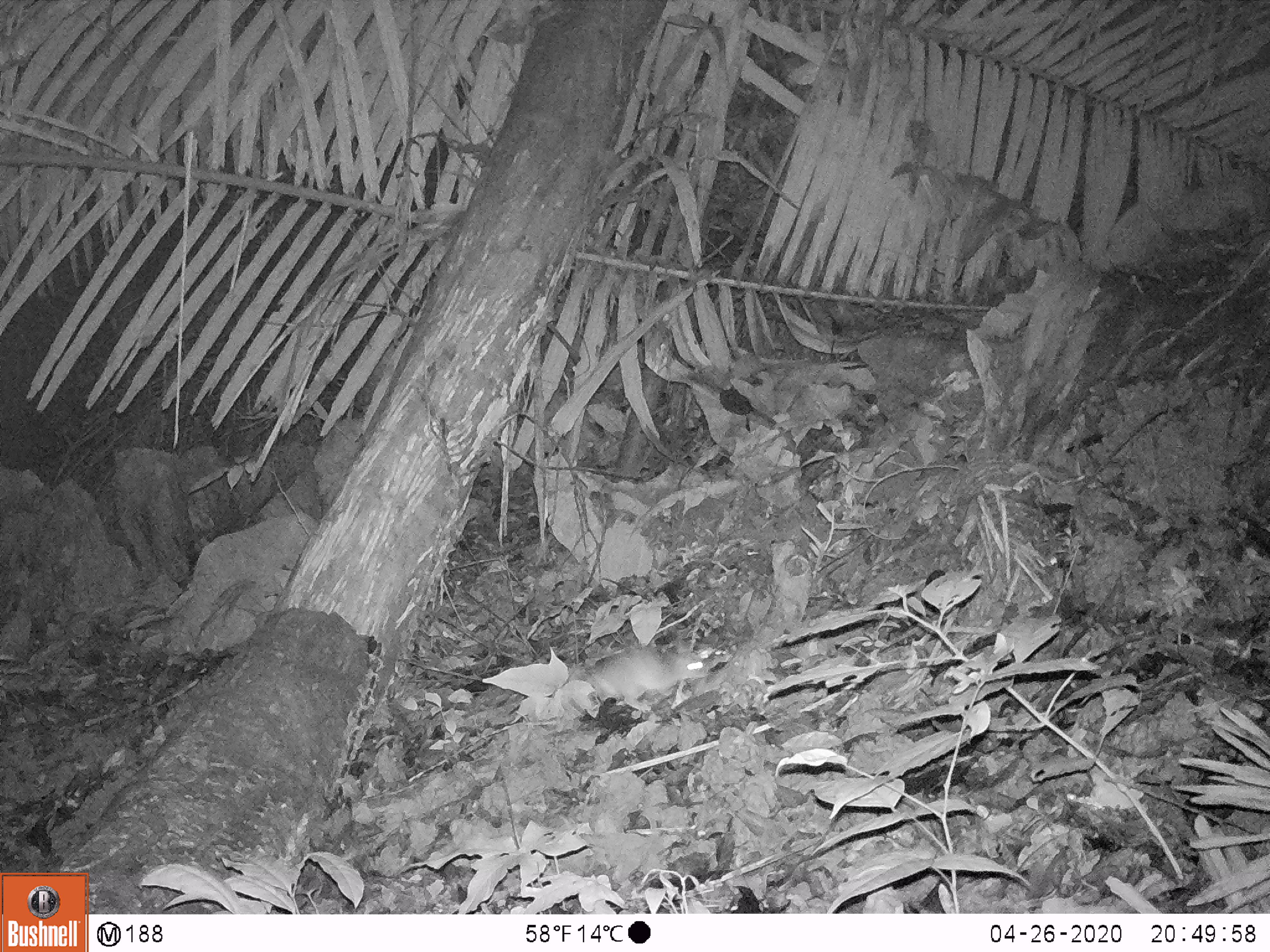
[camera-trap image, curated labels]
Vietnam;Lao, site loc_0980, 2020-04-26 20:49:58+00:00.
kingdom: Animalia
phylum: Chordata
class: Mammalia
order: Rodentia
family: Muridae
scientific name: Muridae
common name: old-world mice and rats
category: unidentified murid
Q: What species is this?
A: Unidentified murid (old-world mice and rats) (Muridae).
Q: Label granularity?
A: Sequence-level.